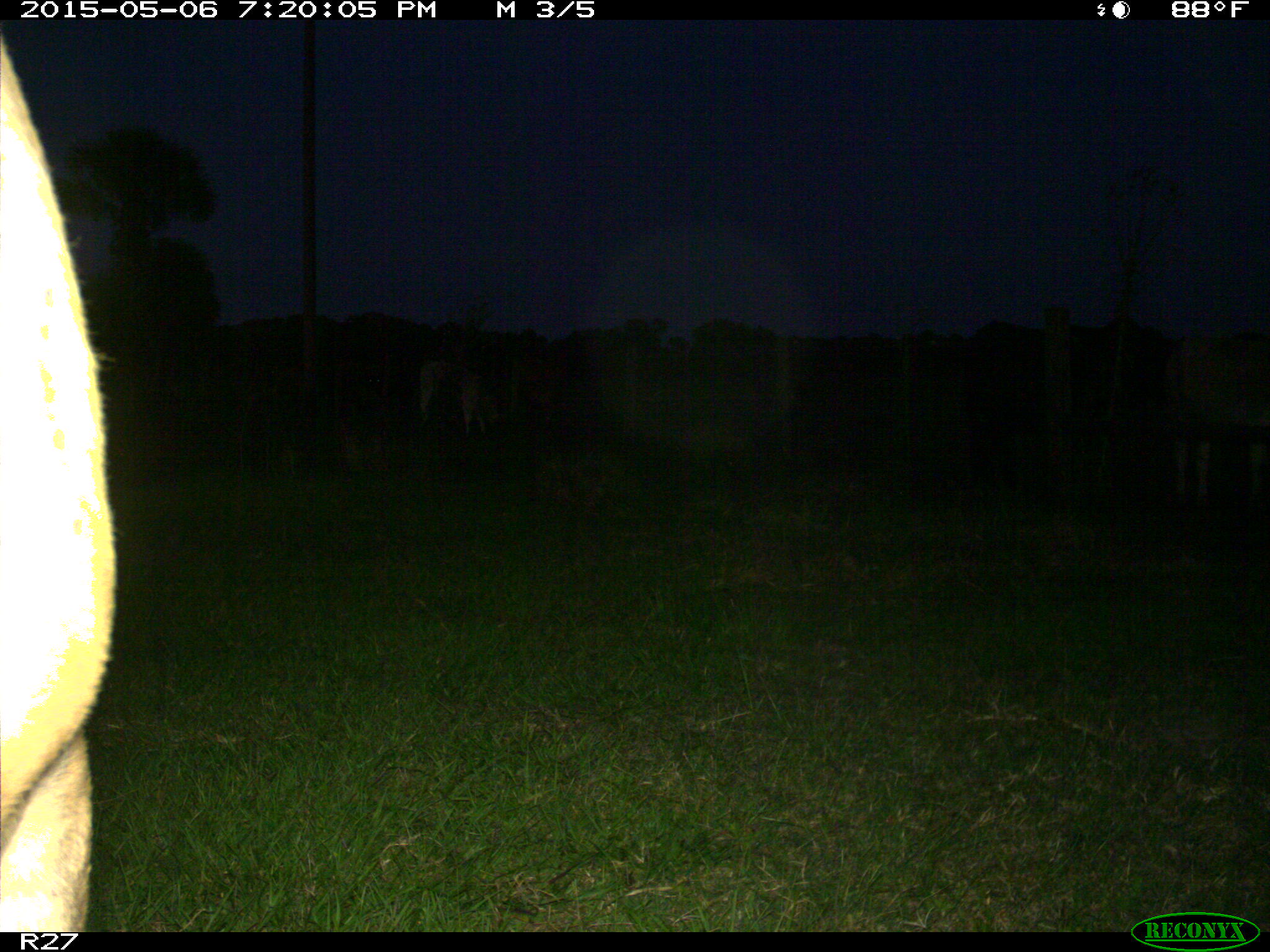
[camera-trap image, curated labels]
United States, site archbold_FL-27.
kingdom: Animalia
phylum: Chordata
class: Mammalia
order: Artiodactyla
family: Bovidae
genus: Bos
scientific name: Bos taurus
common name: domestic cow